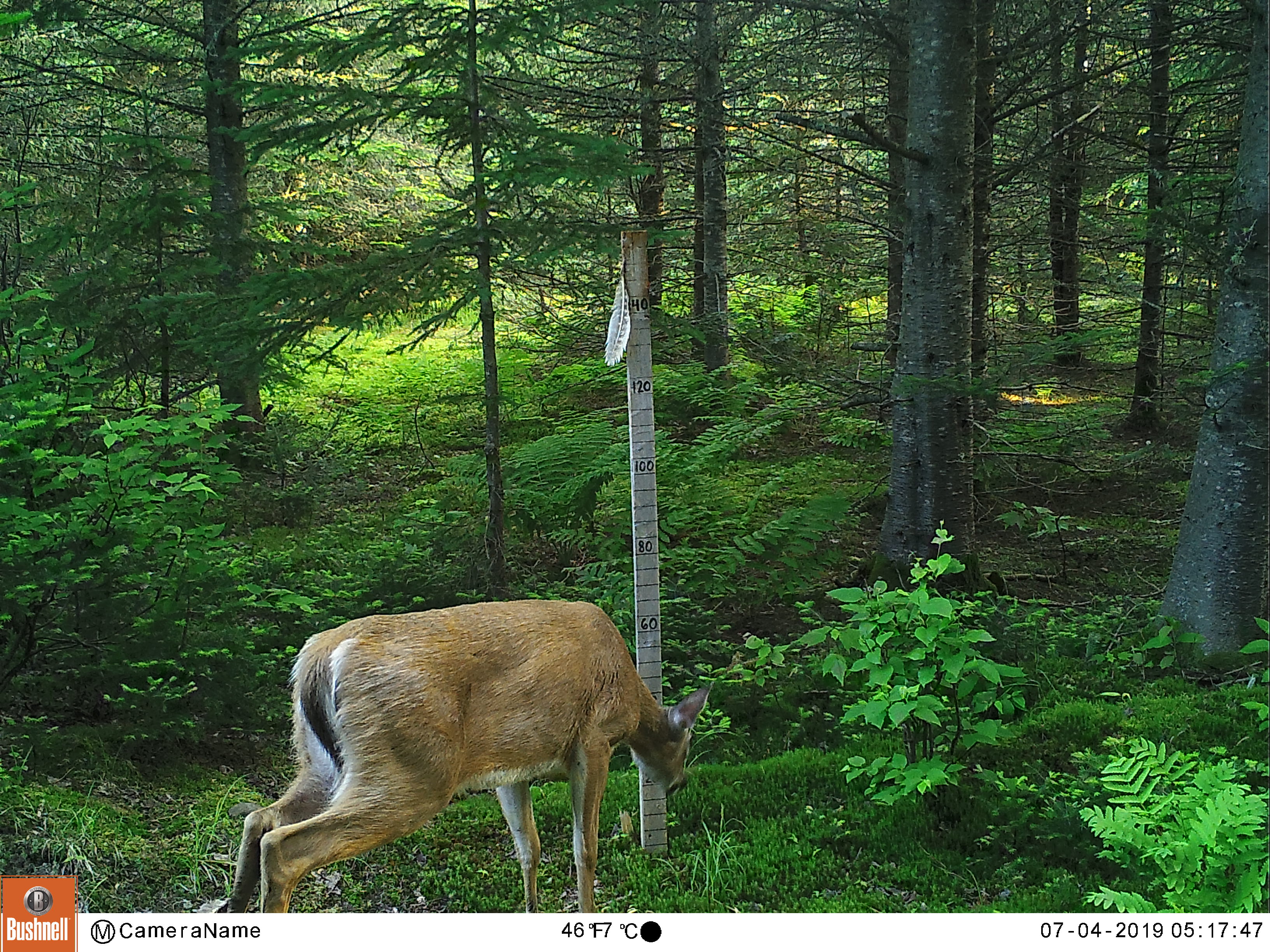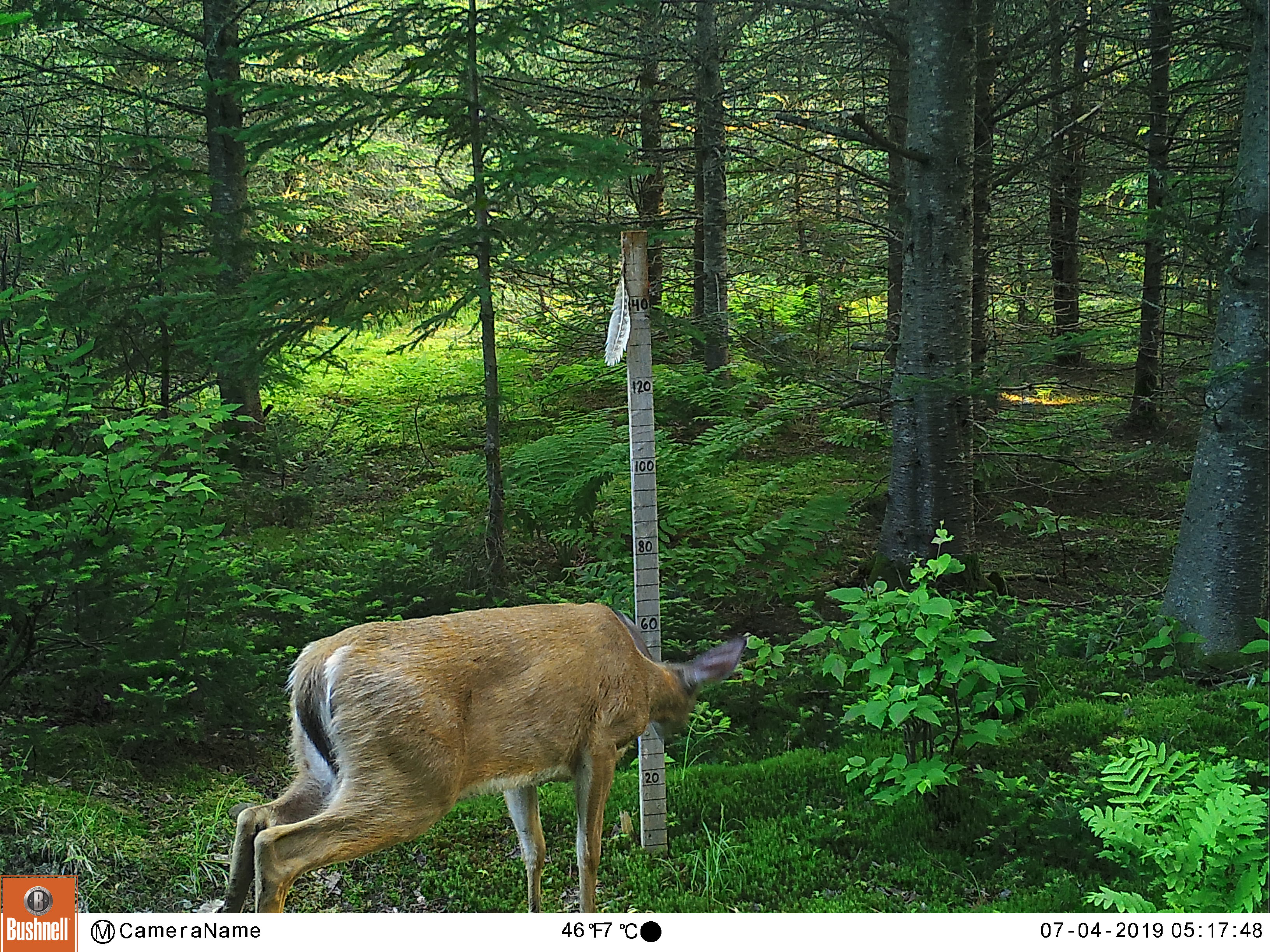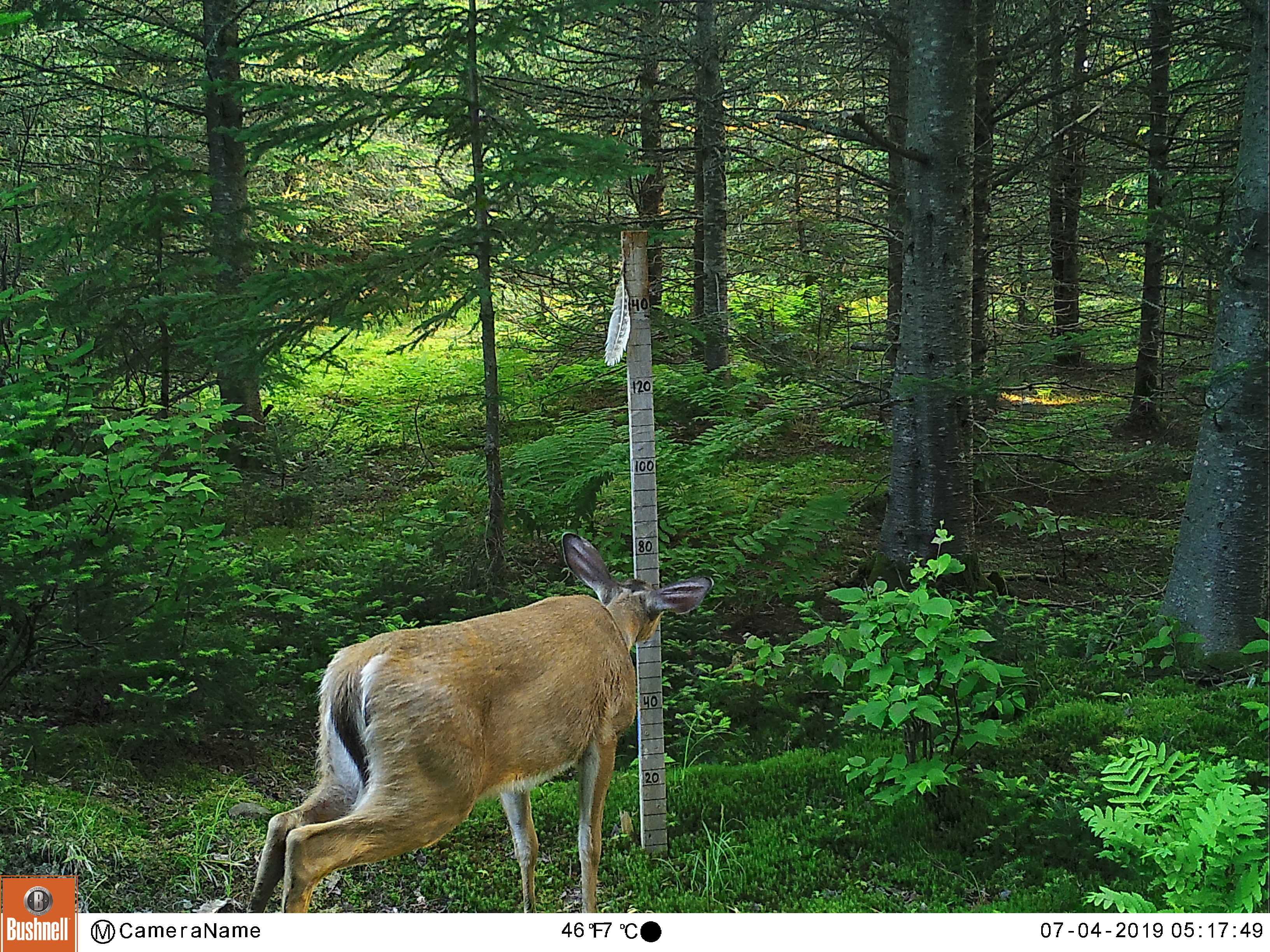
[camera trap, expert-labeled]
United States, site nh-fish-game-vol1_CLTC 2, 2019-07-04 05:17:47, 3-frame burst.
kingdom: Animalia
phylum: Chordata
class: Mammalia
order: Artiodactyla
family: Cervidae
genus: Odocoileus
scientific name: Odocoileus virginianus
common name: white-tailed deer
White-tailed deer (Odocoileus virginianus).